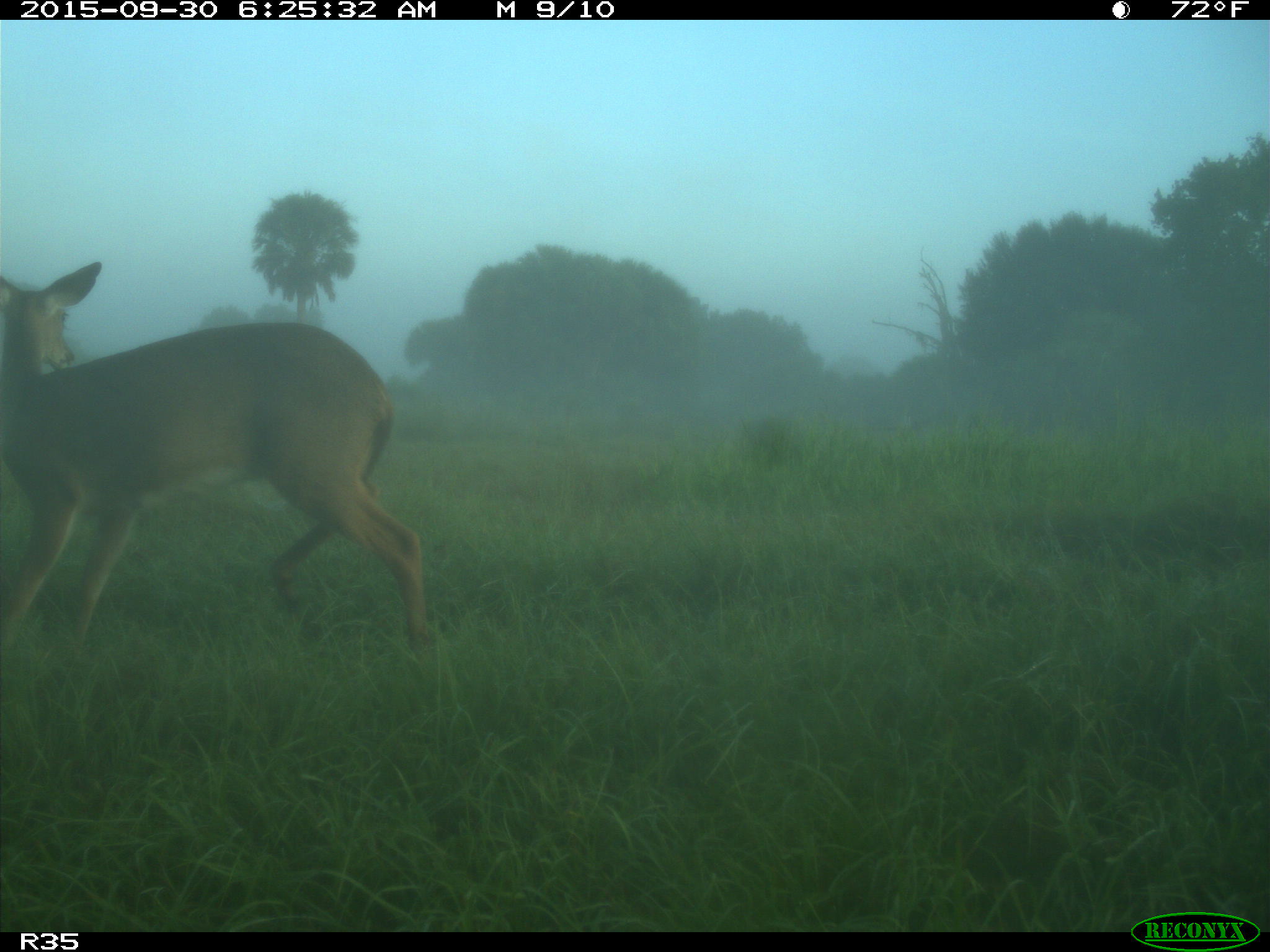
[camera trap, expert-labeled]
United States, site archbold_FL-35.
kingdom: Animalia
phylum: Chordata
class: Mammalia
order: Artiodactyla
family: Cervidae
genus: Odocoileus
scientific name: Odocoileus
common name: deer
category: unidentified deer